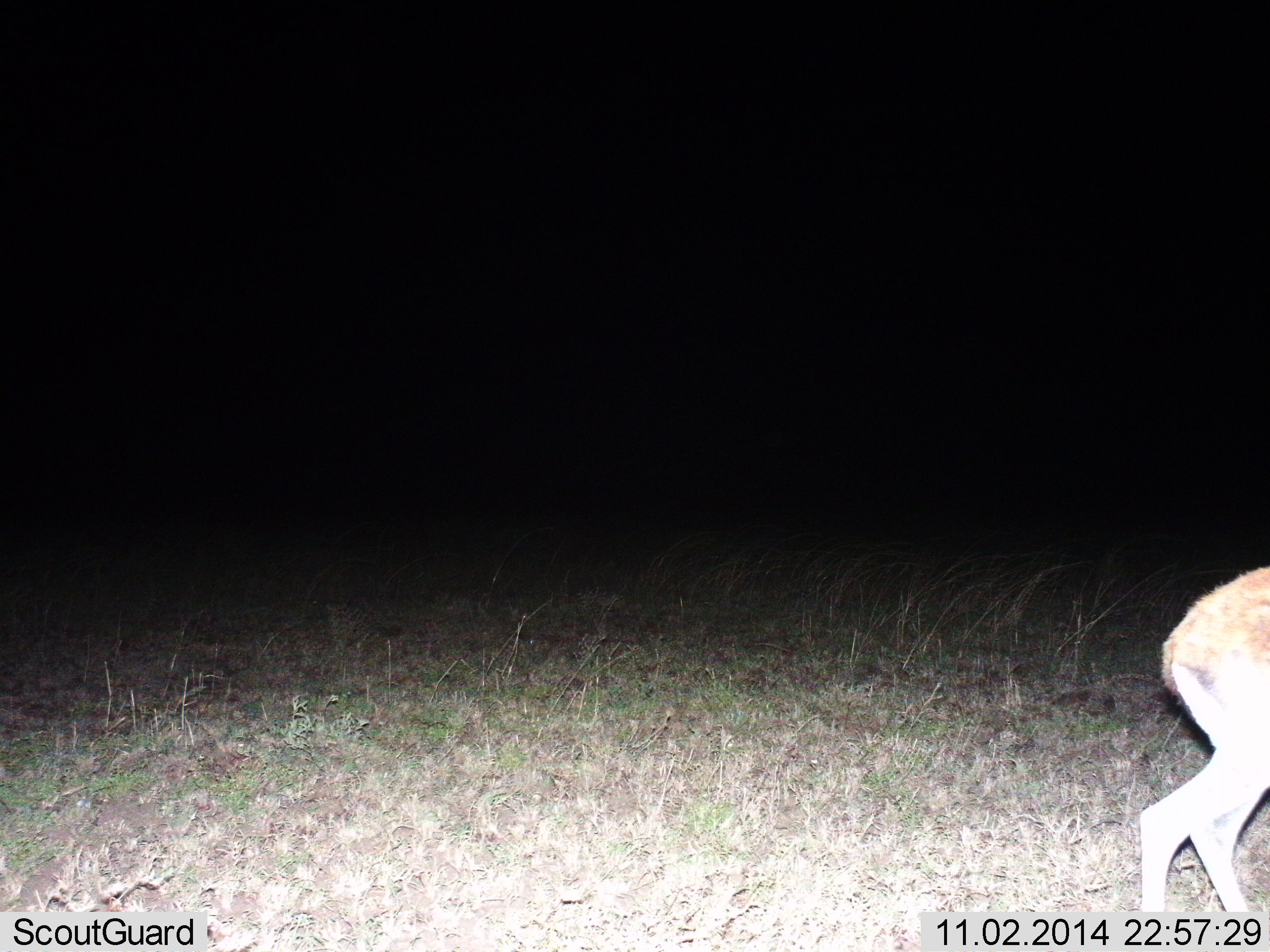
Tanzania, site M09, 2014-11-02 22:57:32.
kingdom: Animalia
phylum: Chordata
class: Mammalia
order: Artiodactyla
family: Bovidae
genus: Madoqua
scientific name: Madoqua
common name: dikdik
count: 1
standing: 40%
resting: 0%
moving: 80%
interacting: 0%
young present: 0%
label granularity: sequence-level